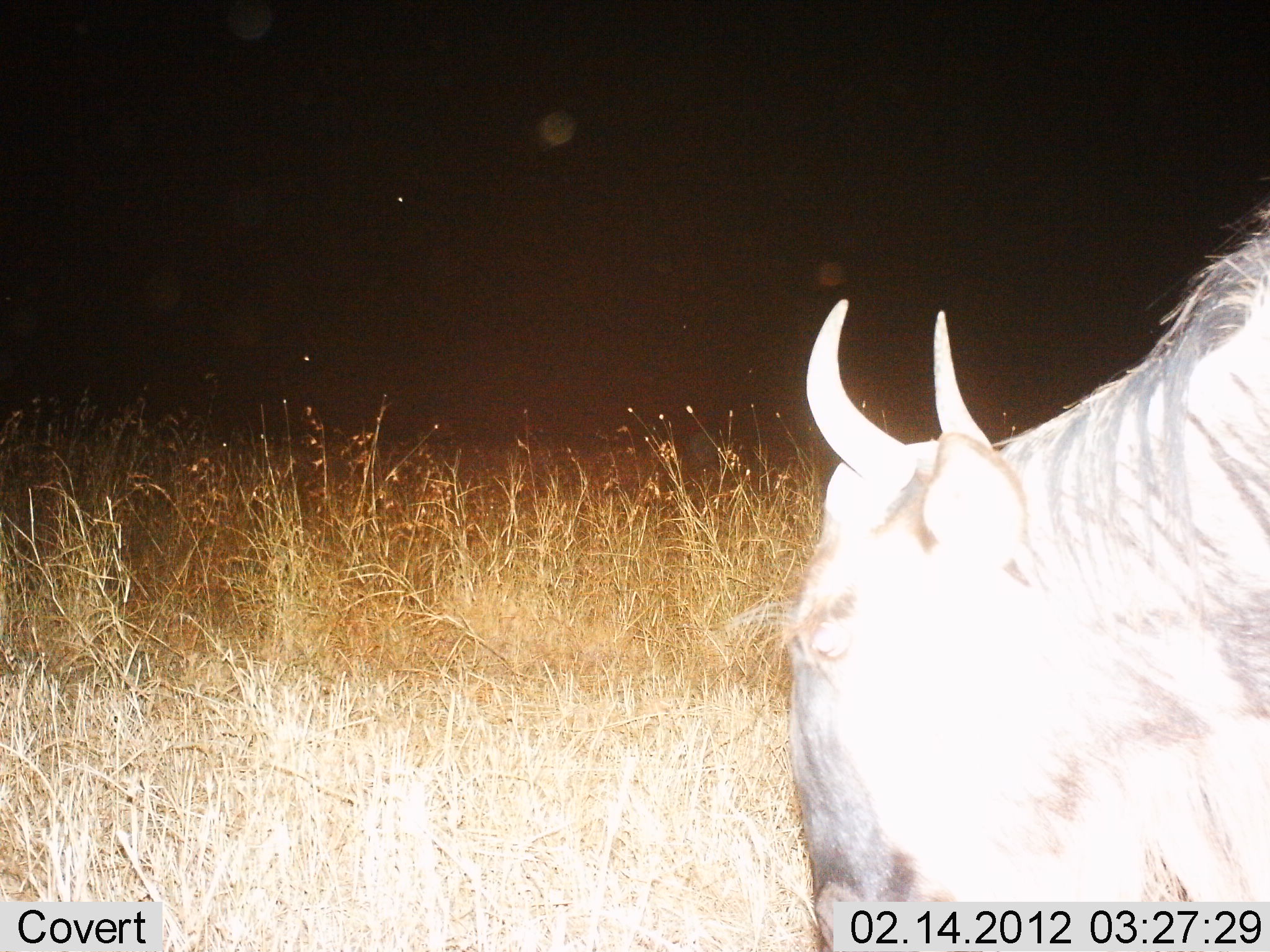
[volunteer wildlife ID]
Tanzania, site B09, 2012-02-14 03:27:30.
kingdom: Animalia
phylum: Chordata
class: Mammalia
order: Artiodactyla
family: Bovidae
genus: Connochaetes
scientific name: Connochaetes taurinus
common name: blue wildebeest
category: wildebeest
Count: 1.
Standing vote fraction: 42%.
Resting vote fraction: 0%.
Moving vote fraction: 18%.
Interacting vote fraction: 0%.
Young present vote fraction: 0%.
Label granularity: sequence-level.